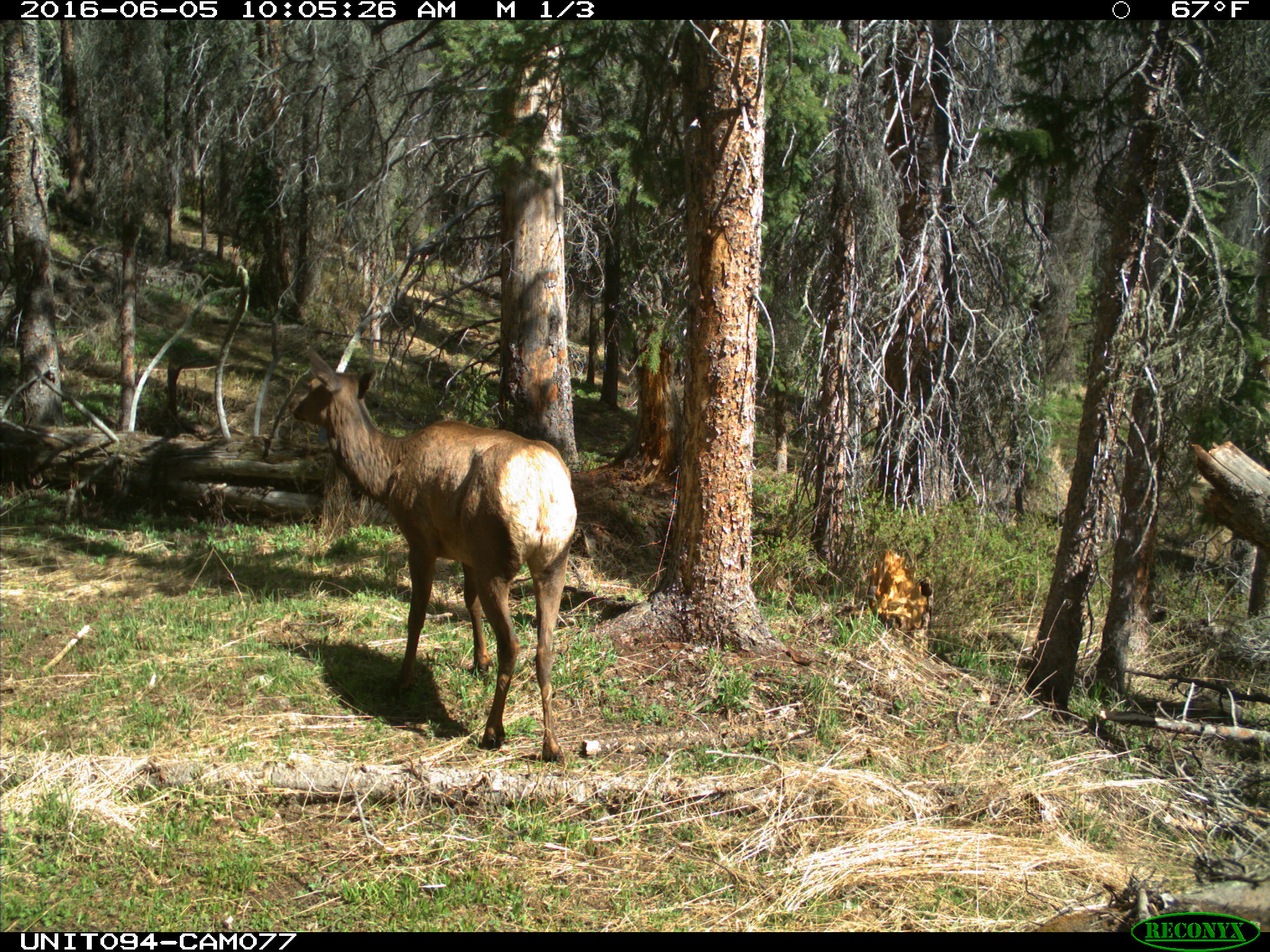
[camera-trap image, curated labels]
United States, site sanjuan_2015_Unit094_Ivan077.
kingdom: Animalia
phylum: Chordata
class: Mammalia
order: Artiodactyla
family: Cervidae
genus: Cervus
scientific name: Cervus elaphus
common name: red deer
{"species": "Cervus elaphus (red deer)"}